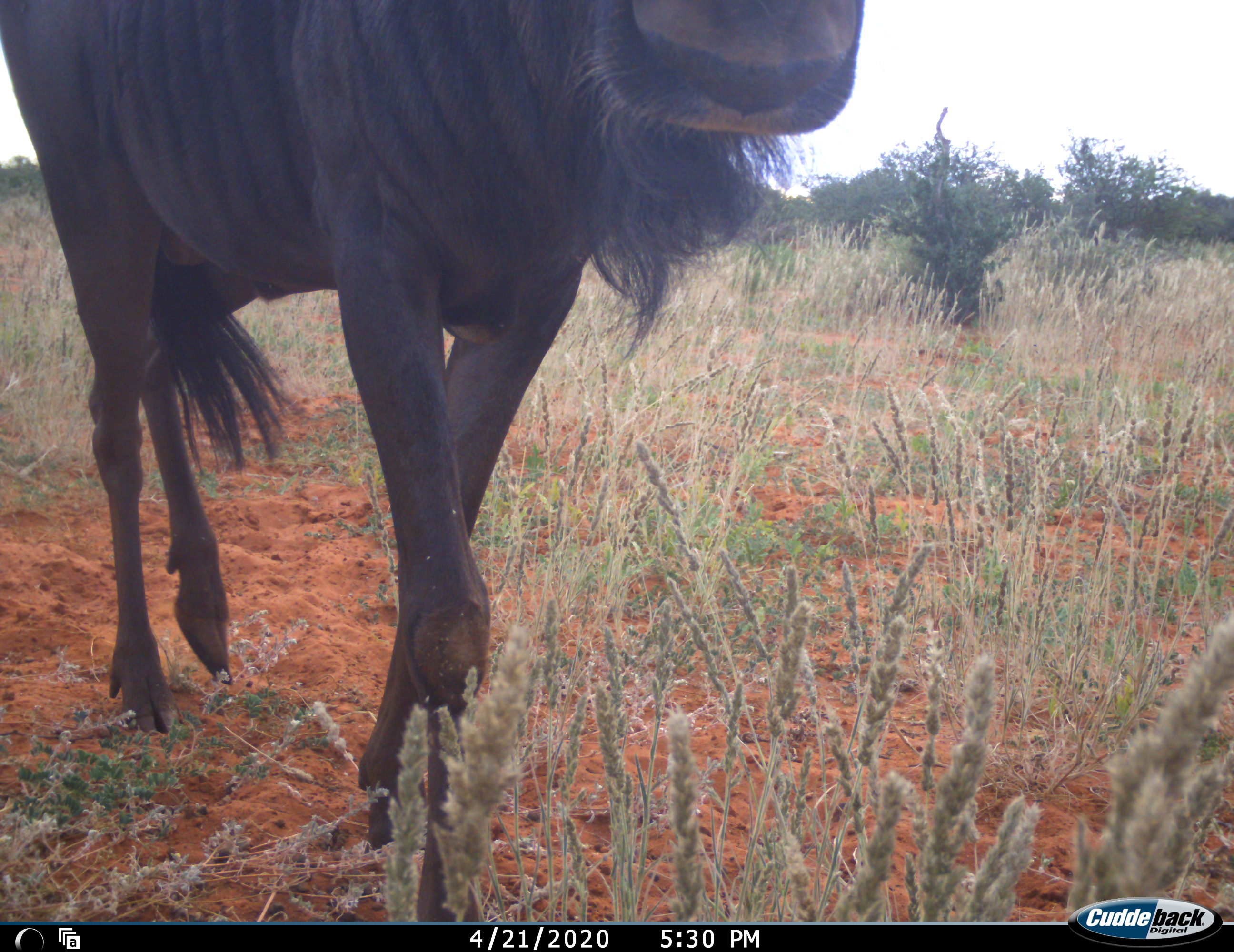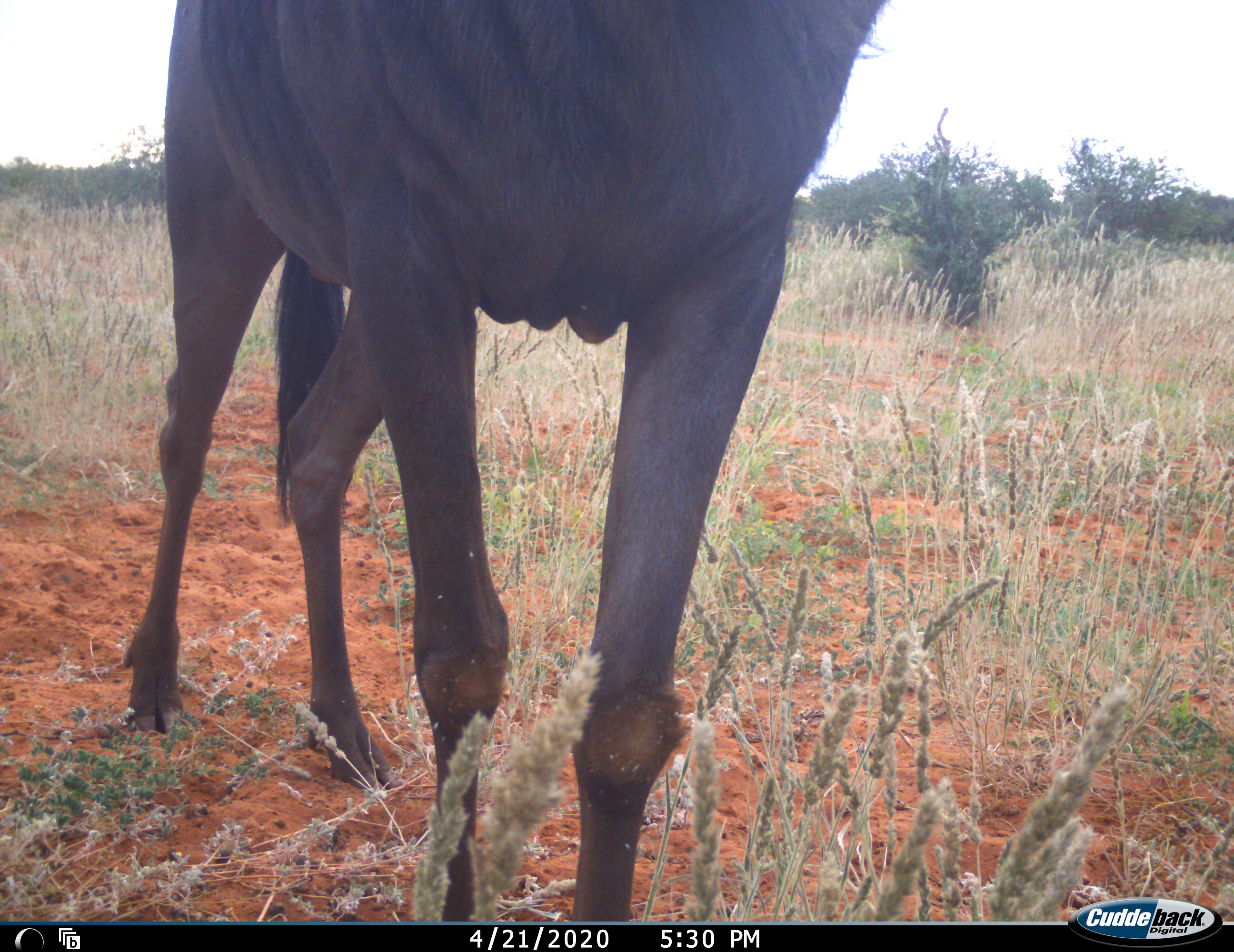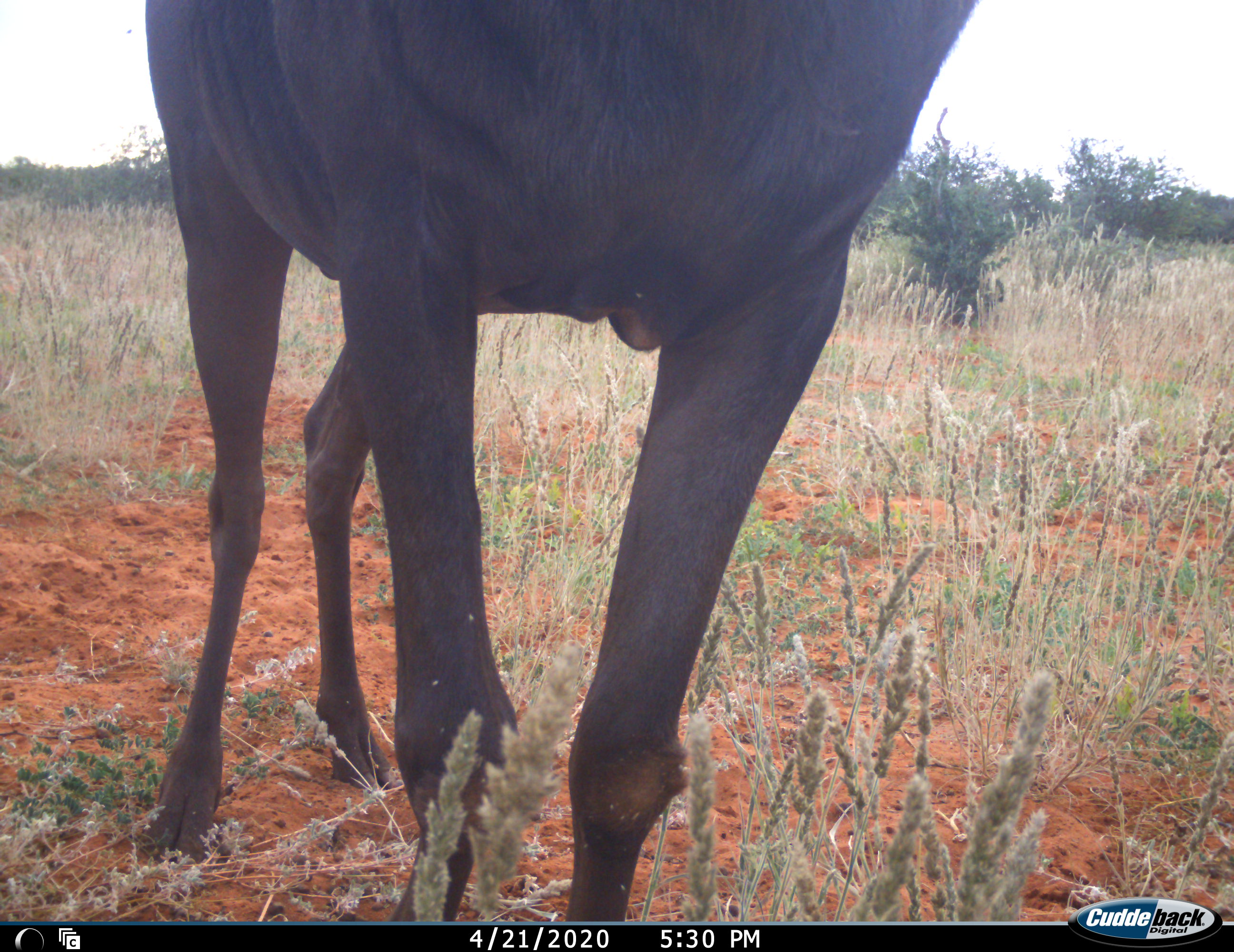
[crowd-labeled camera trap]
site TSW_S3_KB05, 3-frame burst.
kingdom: Animalia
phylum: Chordata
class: Mammalia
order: Artiodactyla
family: Bovidae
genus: Connochaetes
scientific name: Connochaetes taurinus taurinus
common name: blue wildebeest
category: wildebeestblue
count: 1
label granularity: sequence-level